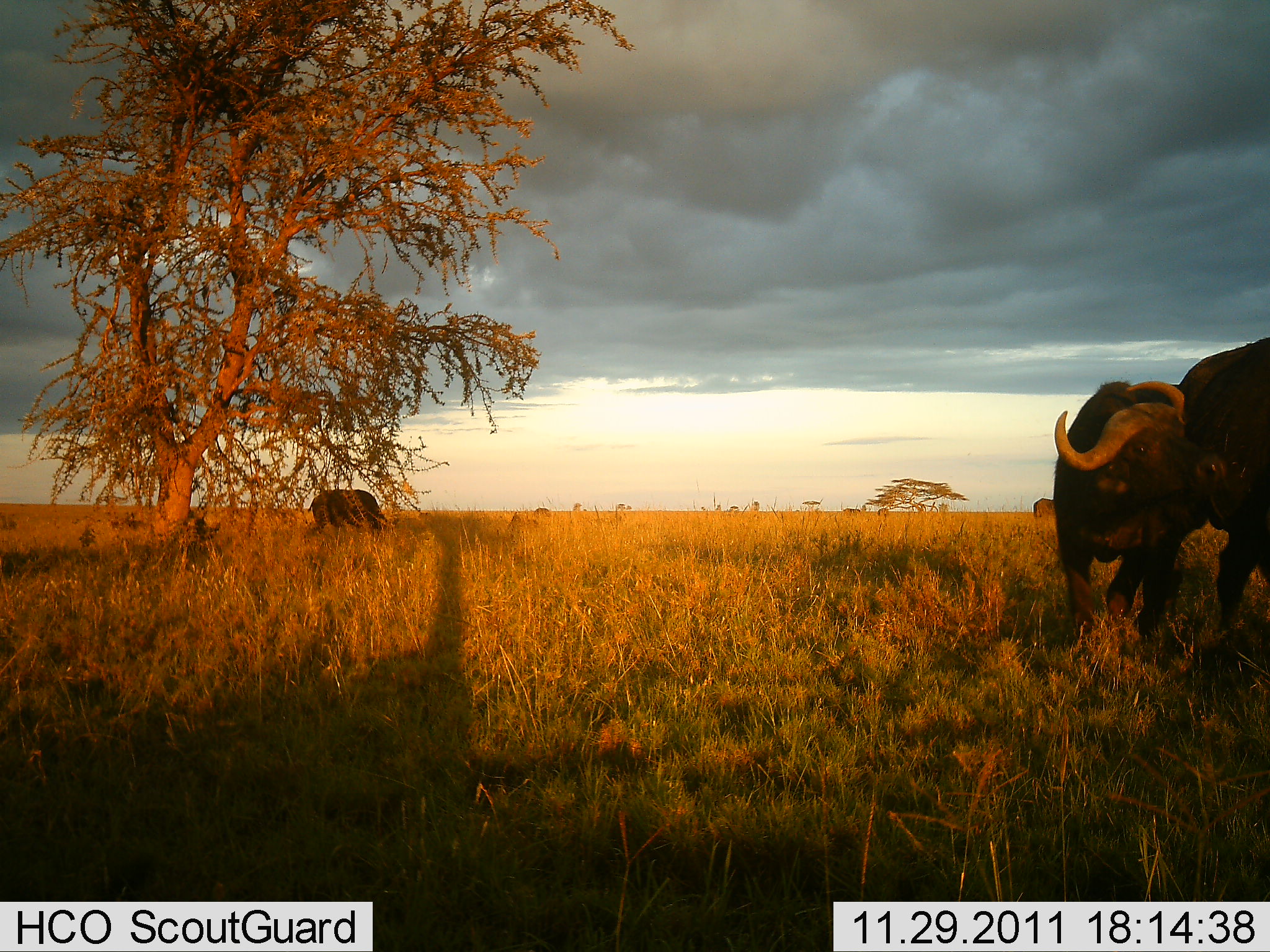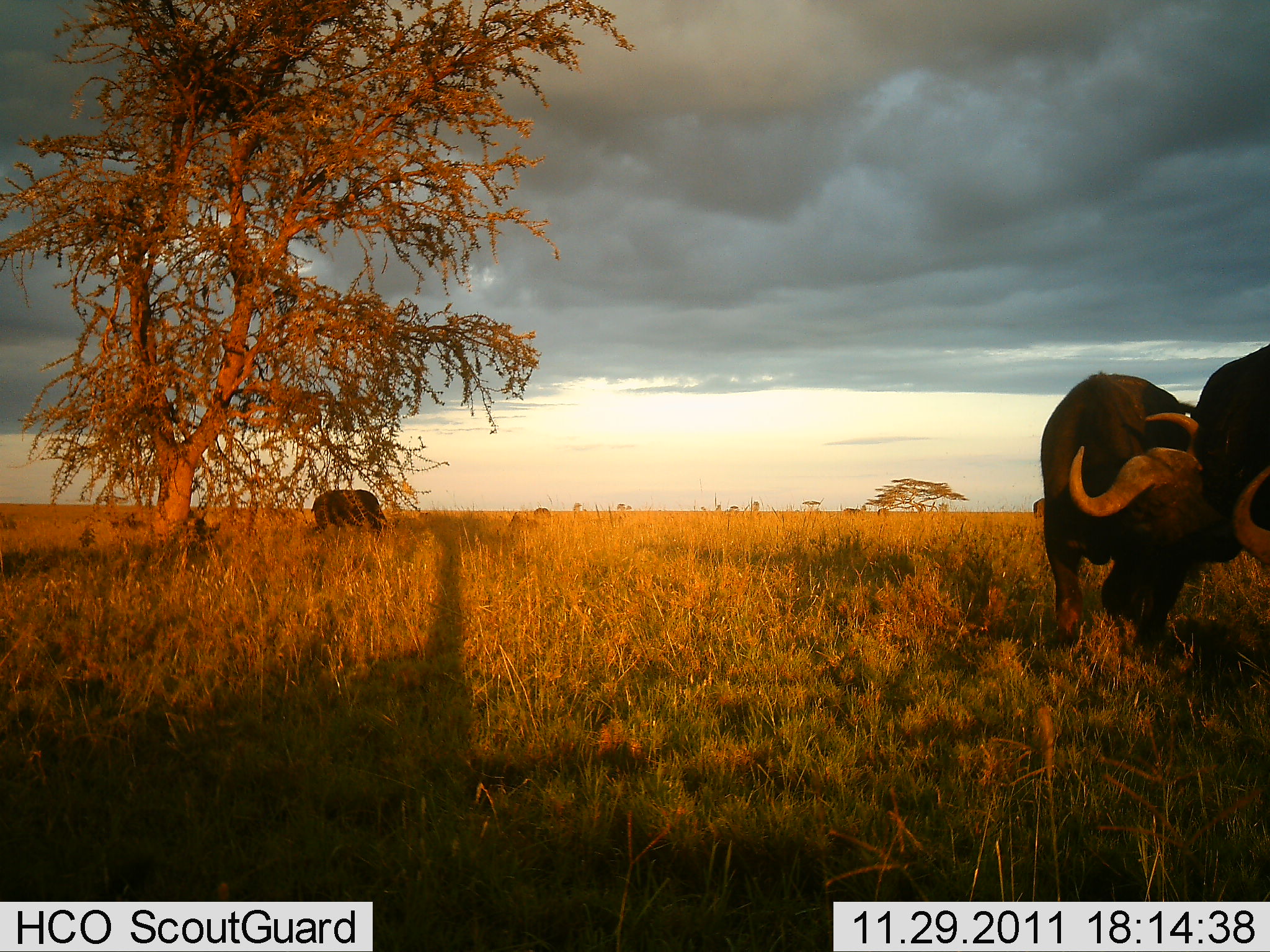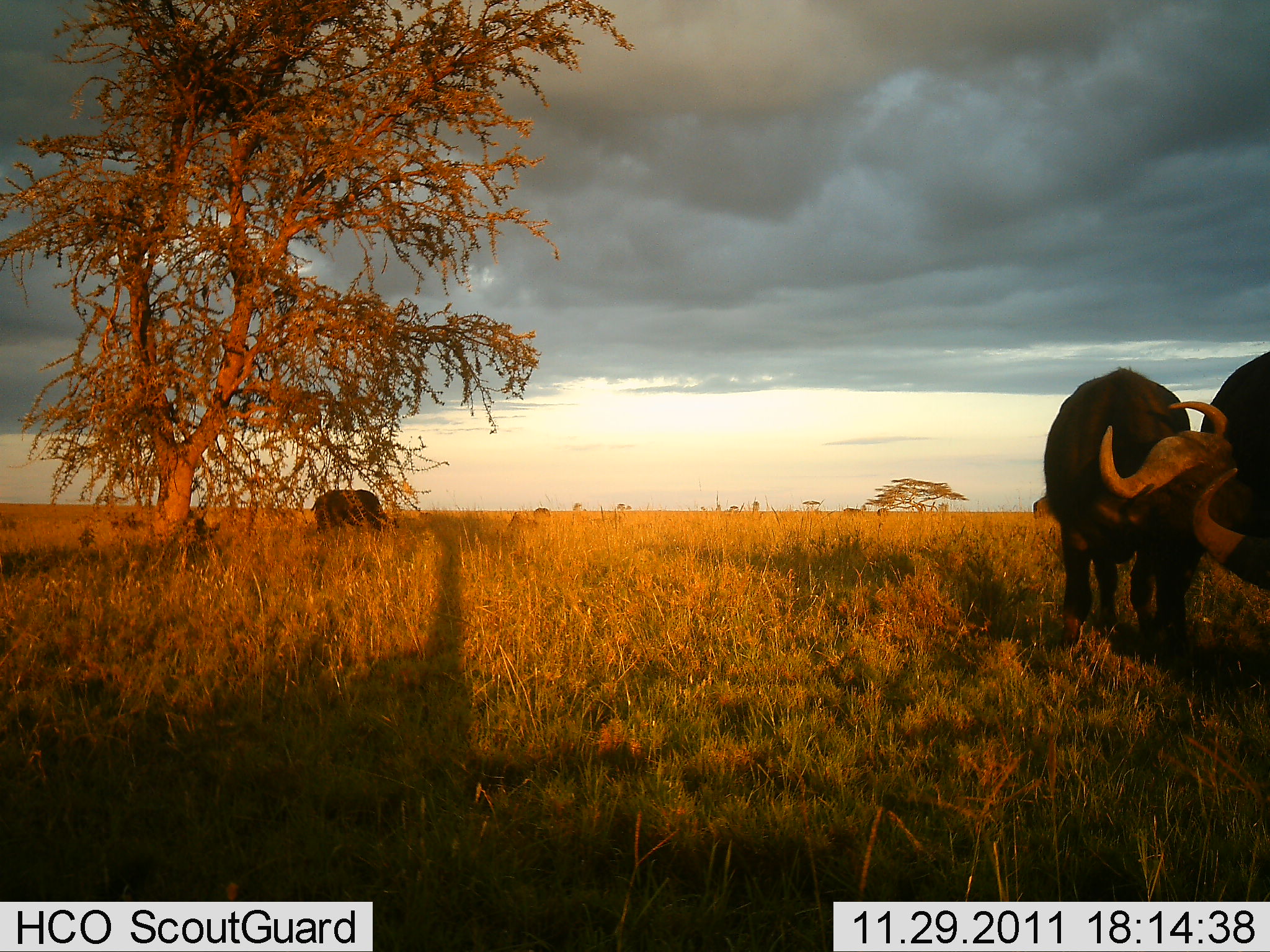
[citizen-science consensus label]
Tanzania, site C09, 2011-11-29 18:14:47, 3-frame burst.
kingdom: Animalia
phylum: Chordata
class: Mammalia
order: Artiodactyla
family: Bovidae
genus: Syncerus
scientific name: Syncerus caffer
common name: cape buffalo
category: buffalo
Buffalo (cape buffalo) (Syncerus caffer), count 3. Behavior (volunteer vote fractions): standing 42%, resting 0%, moving 25%, interacting 58%. Young present (vote fraction): 0%. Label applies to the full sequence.